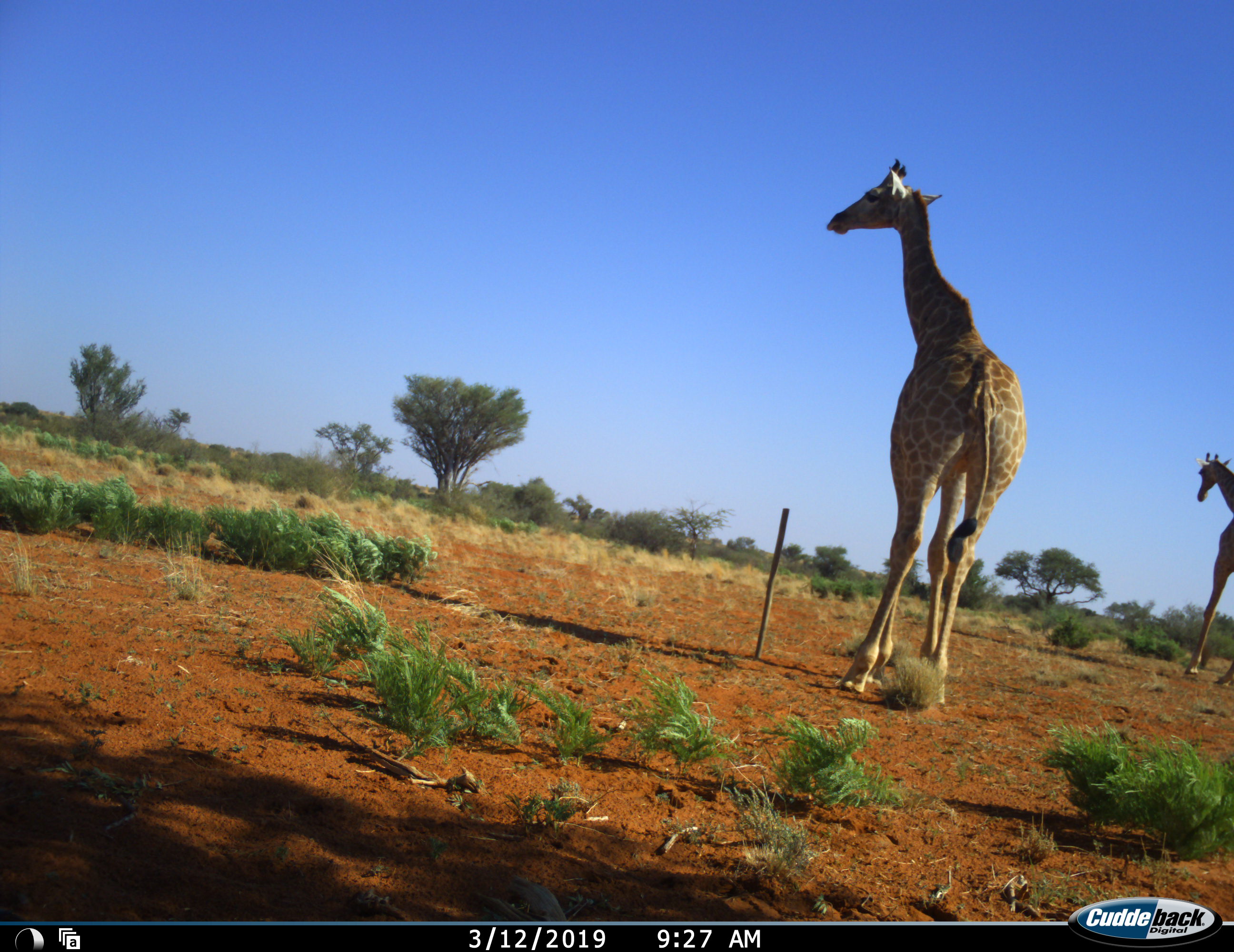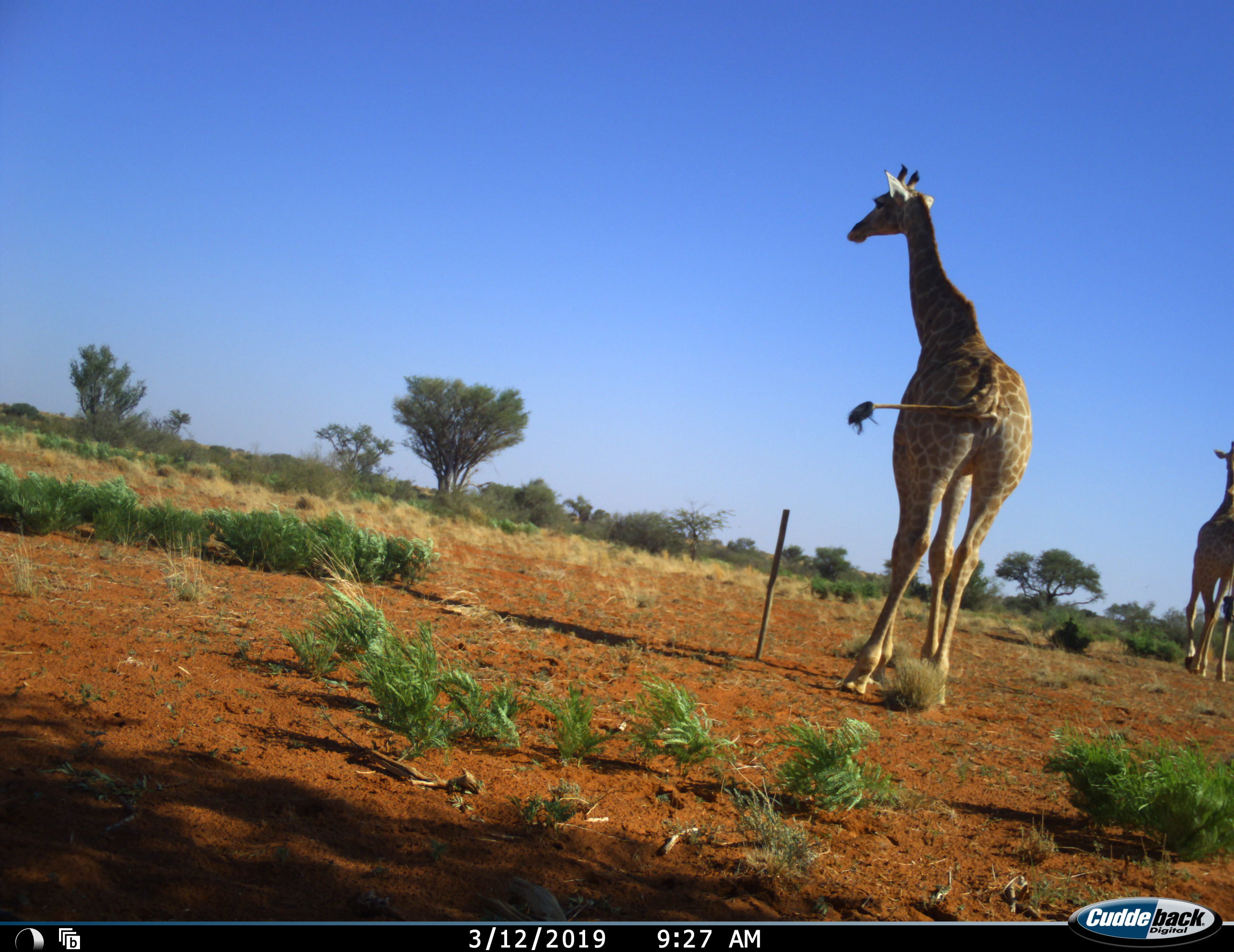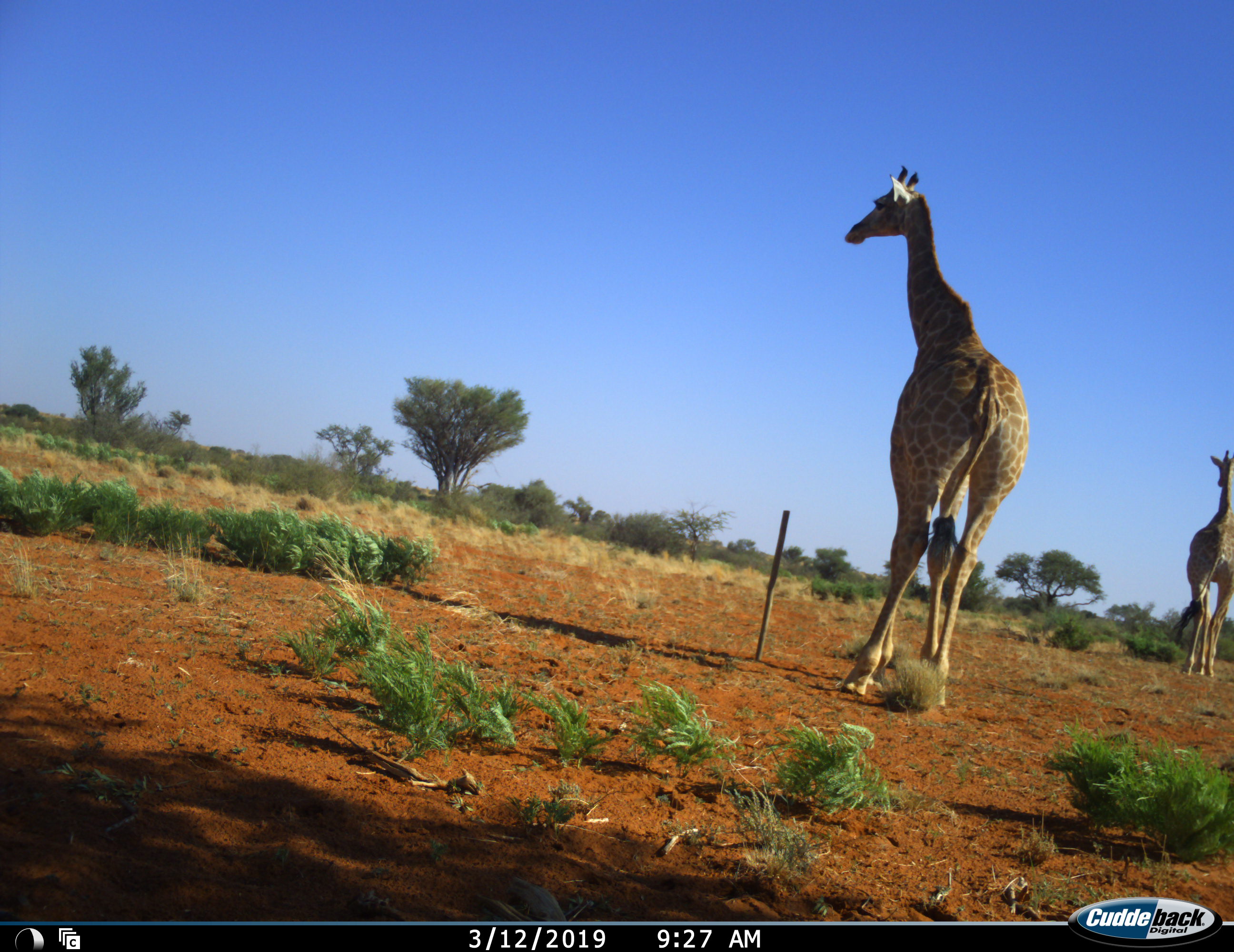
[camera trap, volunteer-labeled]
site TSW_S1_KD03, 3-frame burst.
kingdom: Animalia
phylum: Chordata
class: Mammalia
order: Artiodactyla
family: Giraffidae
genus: Giraffa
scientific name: Giraffa camelopardalis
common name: giraffe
Giraffe (Giraffa camelopardalis), count 2. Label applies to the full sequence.